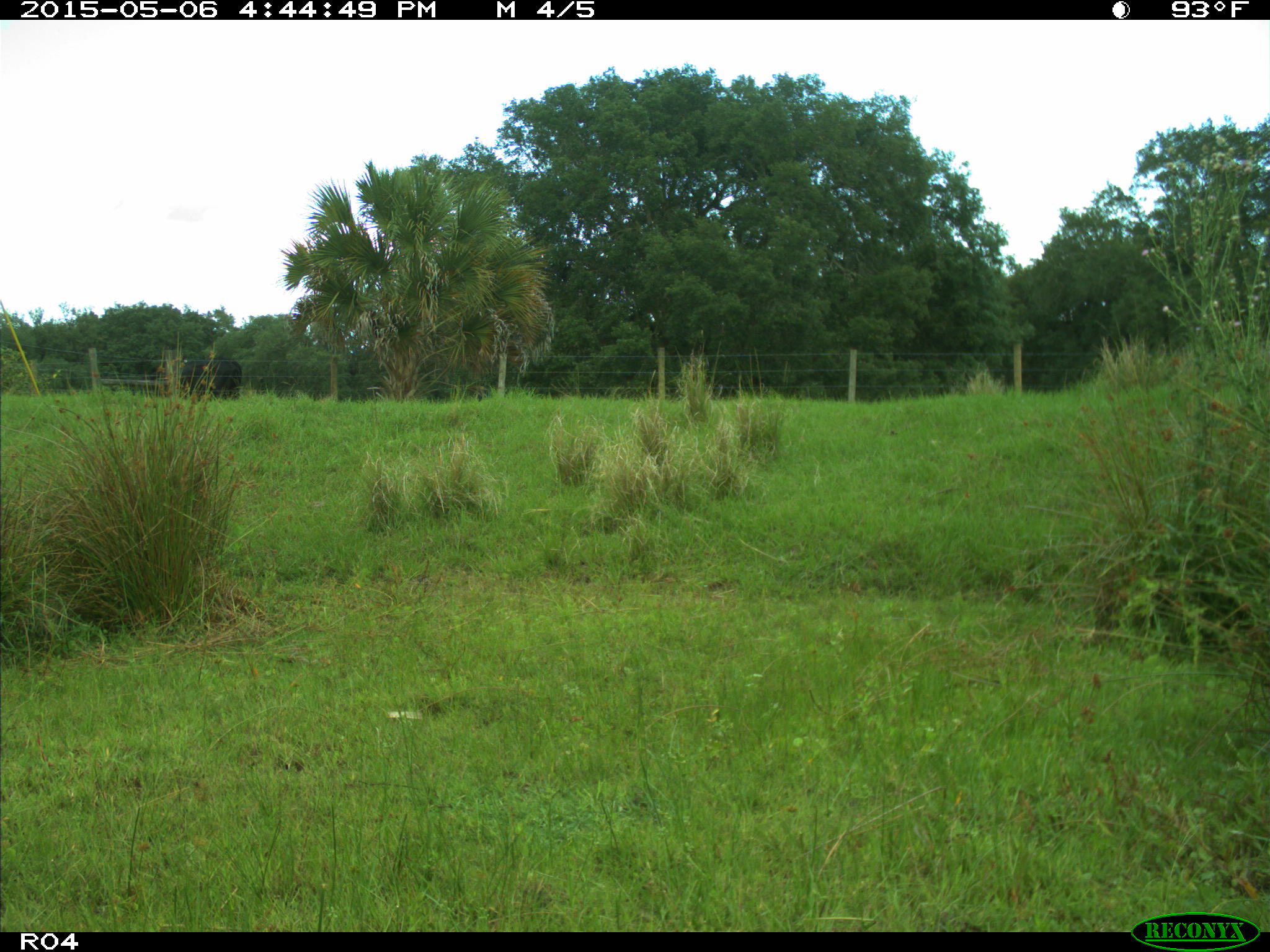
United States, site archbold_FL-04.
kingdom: Animalia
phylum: Chordata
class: Mammalia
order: Artiodactyla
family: Bovidae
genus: Bos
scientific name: Bos taurus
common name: domestic cow